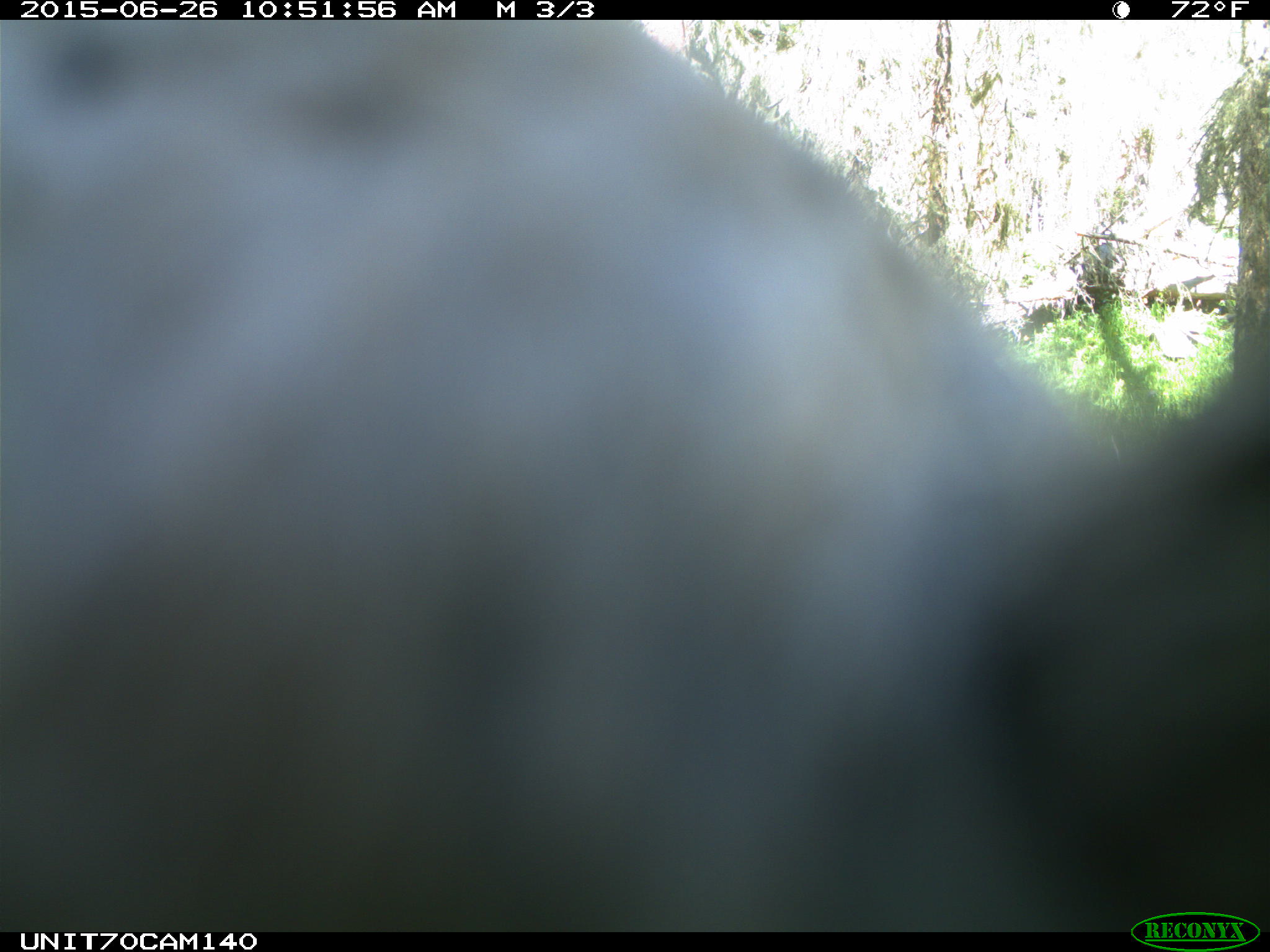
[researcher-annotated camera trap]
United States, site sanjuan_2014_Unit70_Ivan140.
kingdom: Animalia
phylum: Chordata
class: Aves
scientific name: Aves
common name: birds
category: unidentified bird